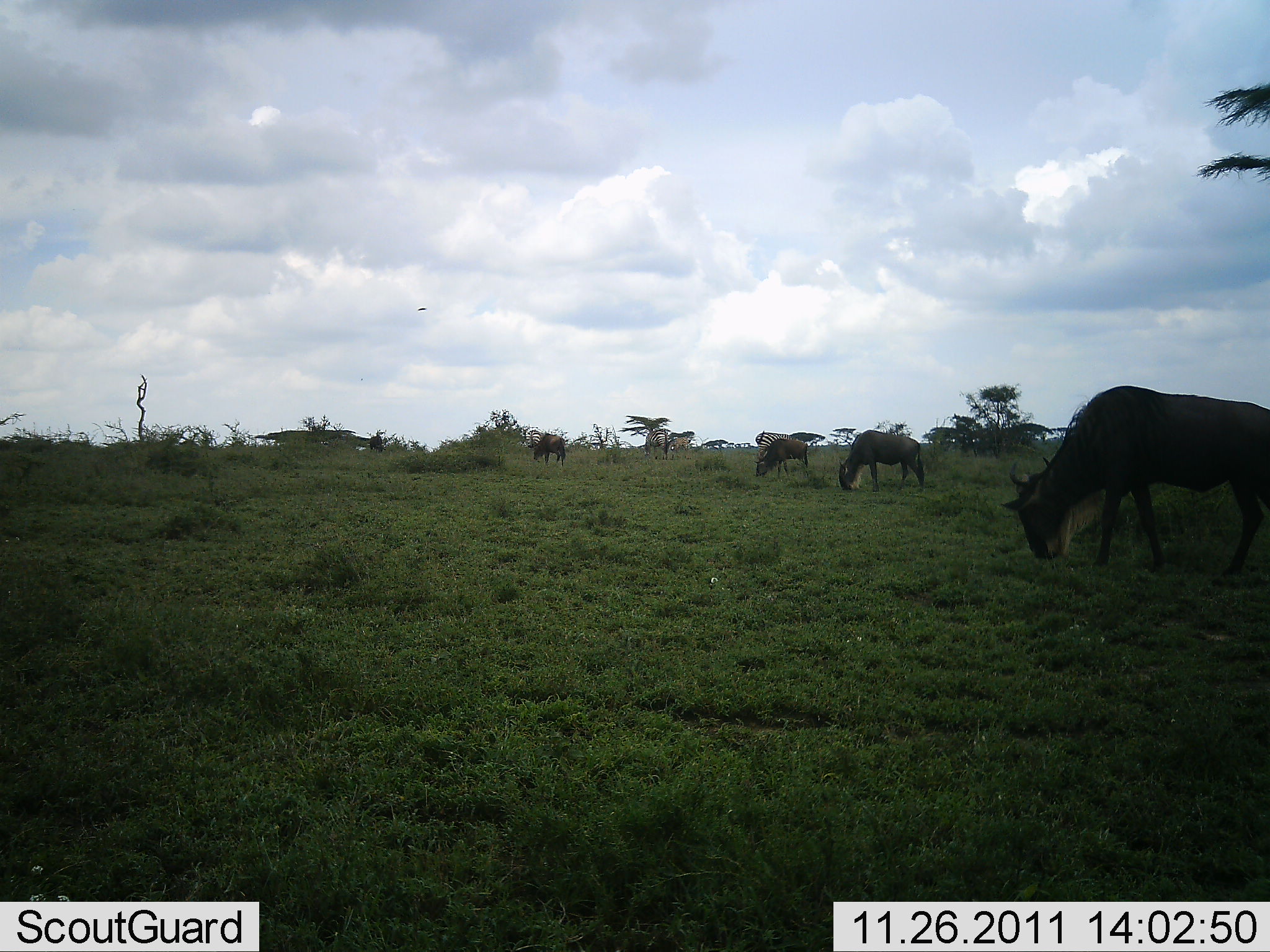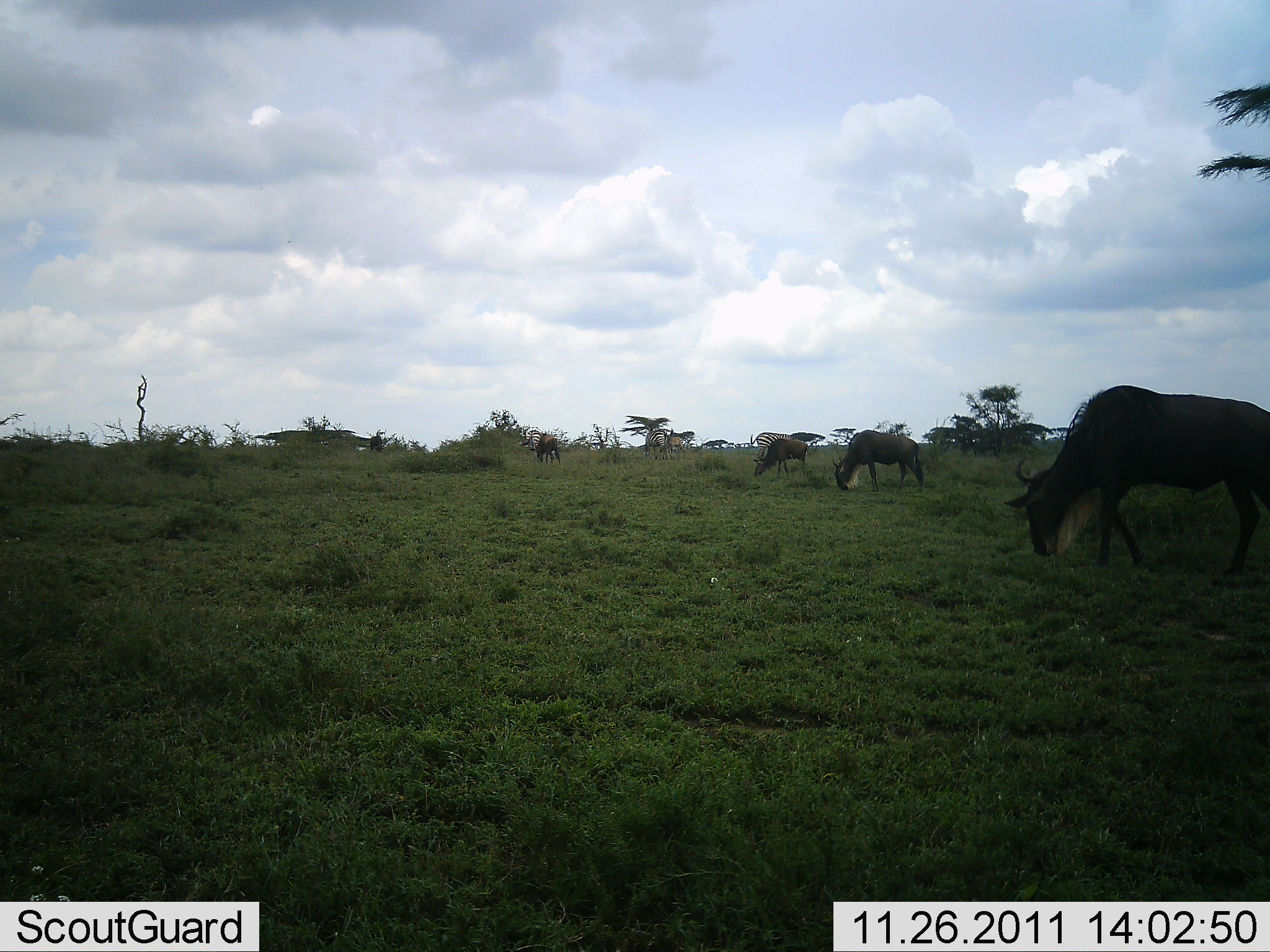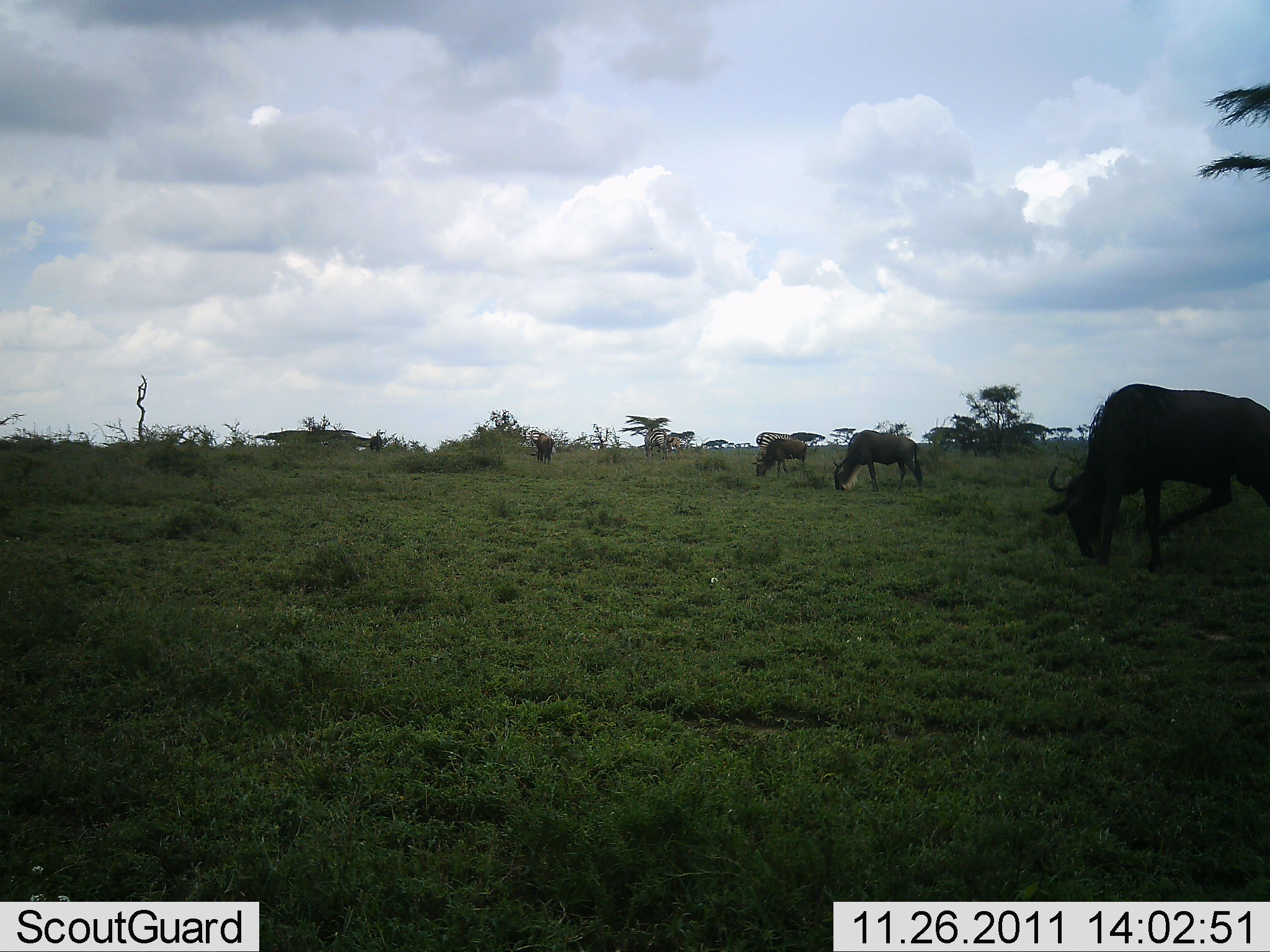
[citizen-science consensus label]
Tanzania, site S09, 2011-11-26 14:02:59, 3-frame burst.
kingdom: Animalia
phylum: Chordata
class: Mammalia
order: Artiodactyla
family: Bovidae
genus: Connochaetes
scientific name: Connochaetes taurinus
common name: blue wildebeest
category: wildebeest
Wildebeest (blue wildebeest) (Connochaetes taurinus), count 5. Behavior (volunteer vote fractions): standing 9%, resting 0%, moving 18%, interacting 0%. Young present (vote fraction): 0%. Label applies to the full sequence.